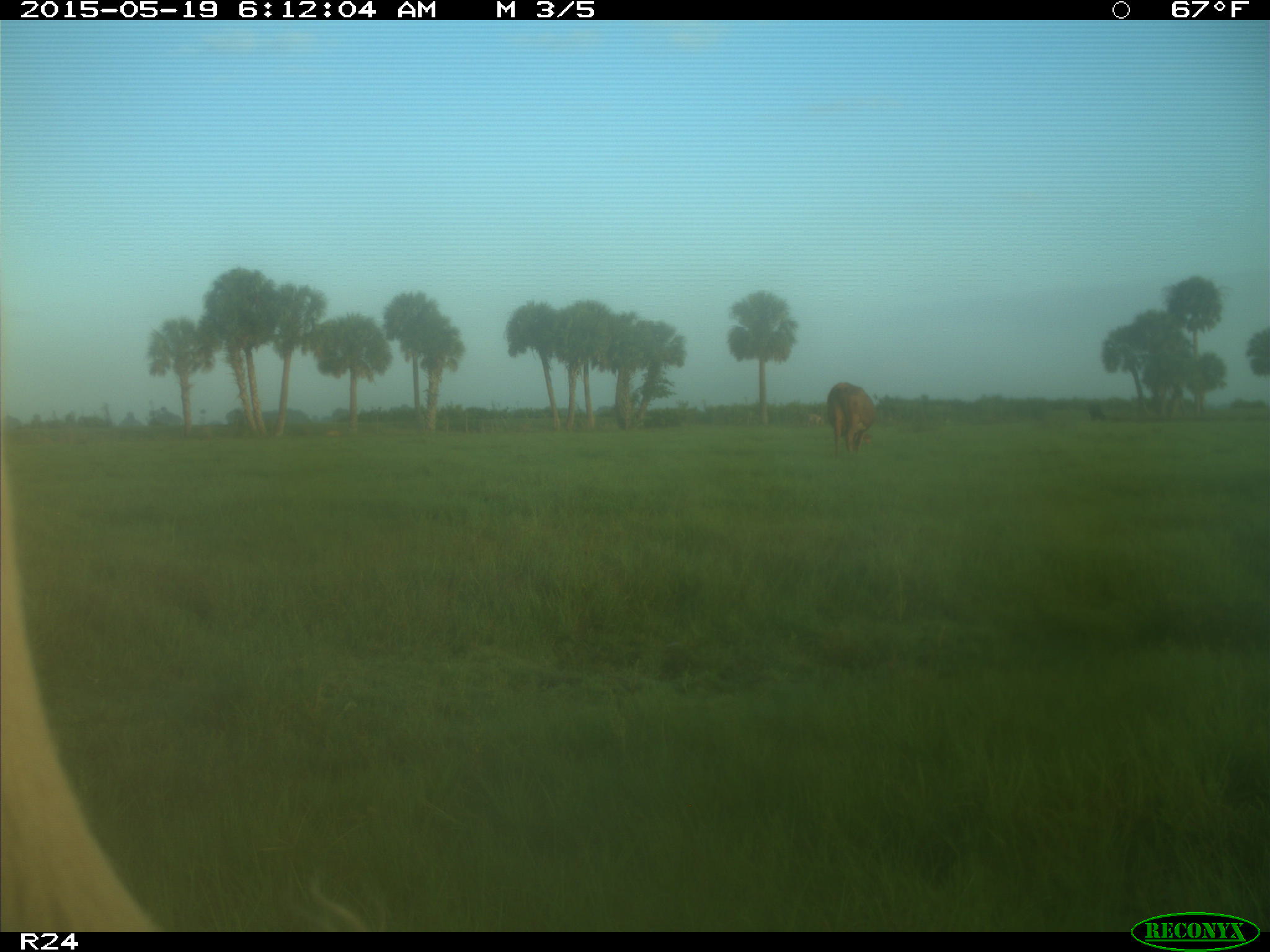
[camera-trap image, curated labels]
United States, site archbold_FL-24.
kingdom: Animalia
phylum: Chordata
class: Mammalia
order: Artiodactyla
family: Bovidae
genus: Bos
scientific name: Bos taurus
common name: domestic cow